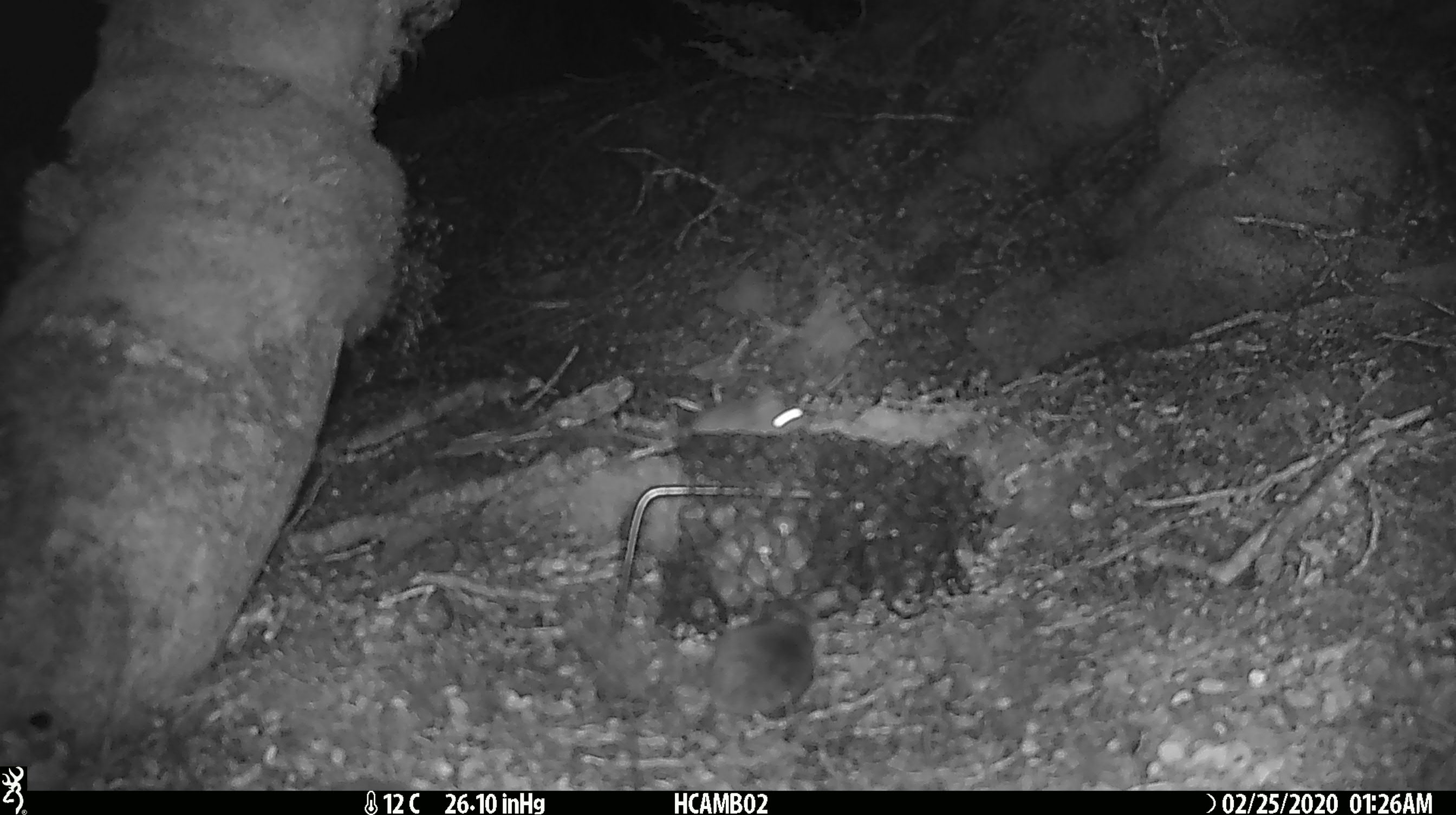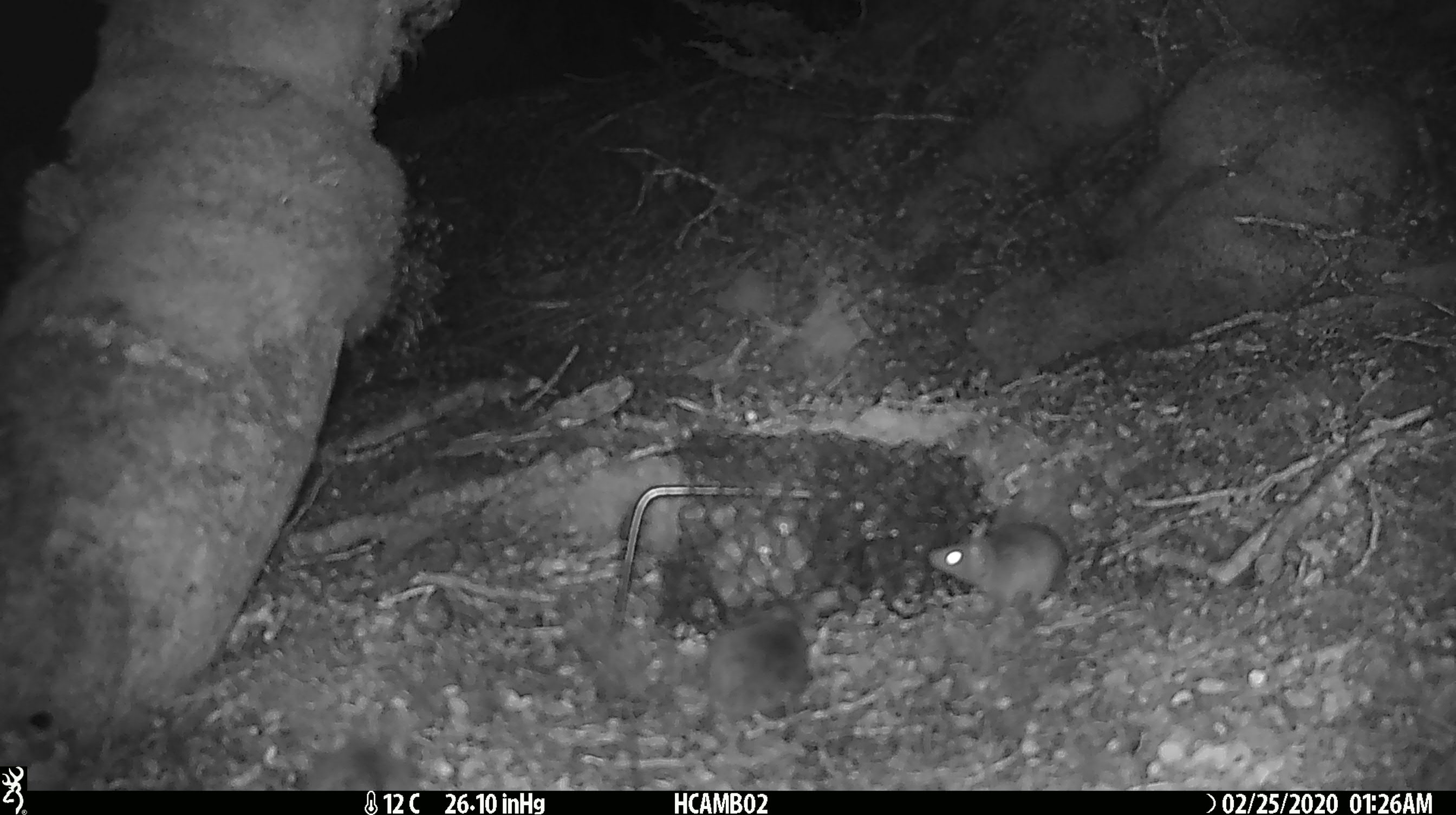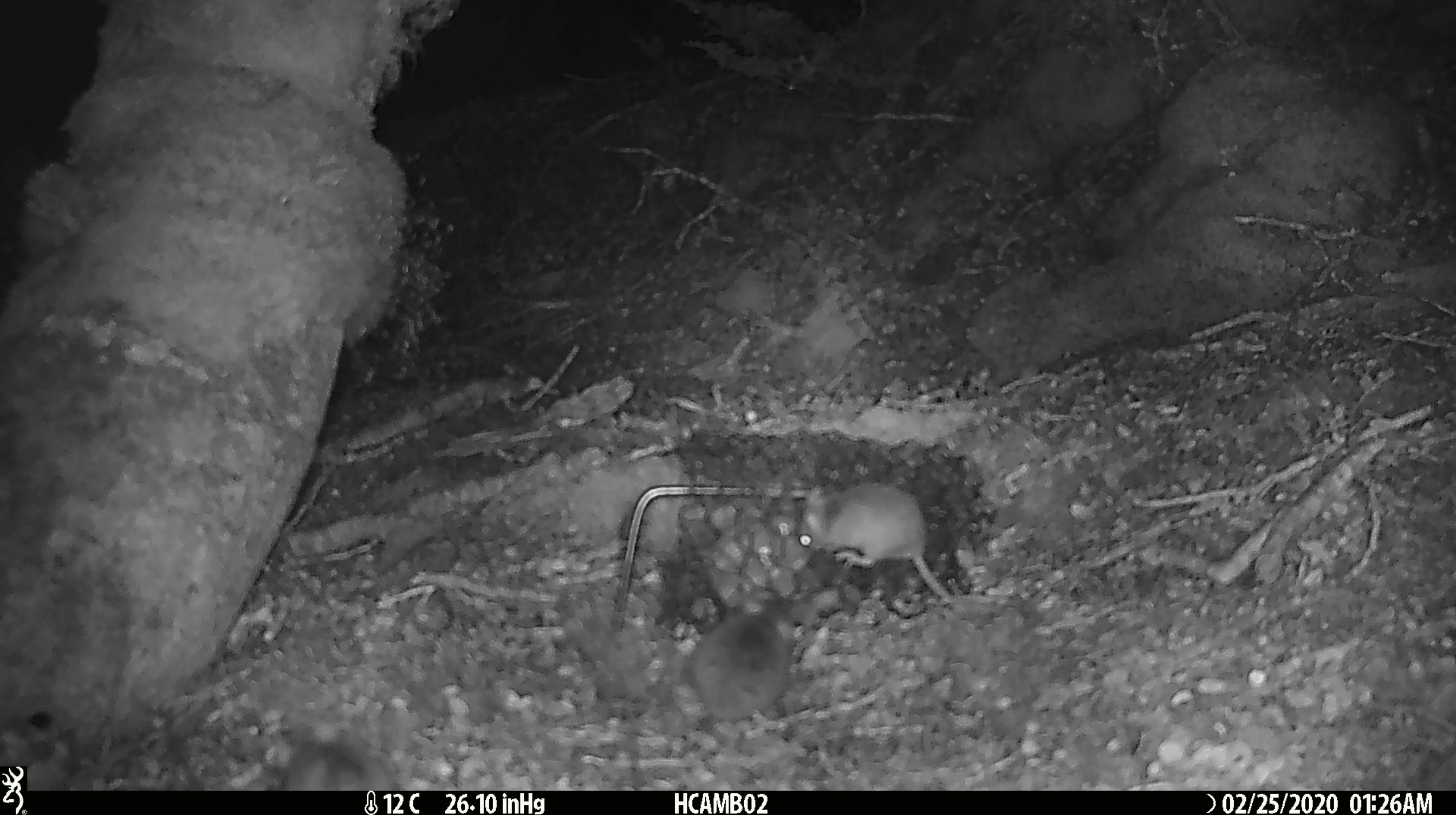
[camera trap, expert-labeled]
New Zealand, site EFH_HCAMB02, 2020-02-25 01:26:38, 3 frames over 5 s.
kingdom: Animalia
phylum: Chordata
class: Mammalia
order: Rodentia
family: Muridae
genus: Mus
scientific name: Mus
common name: mouse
Mouse (Mus).